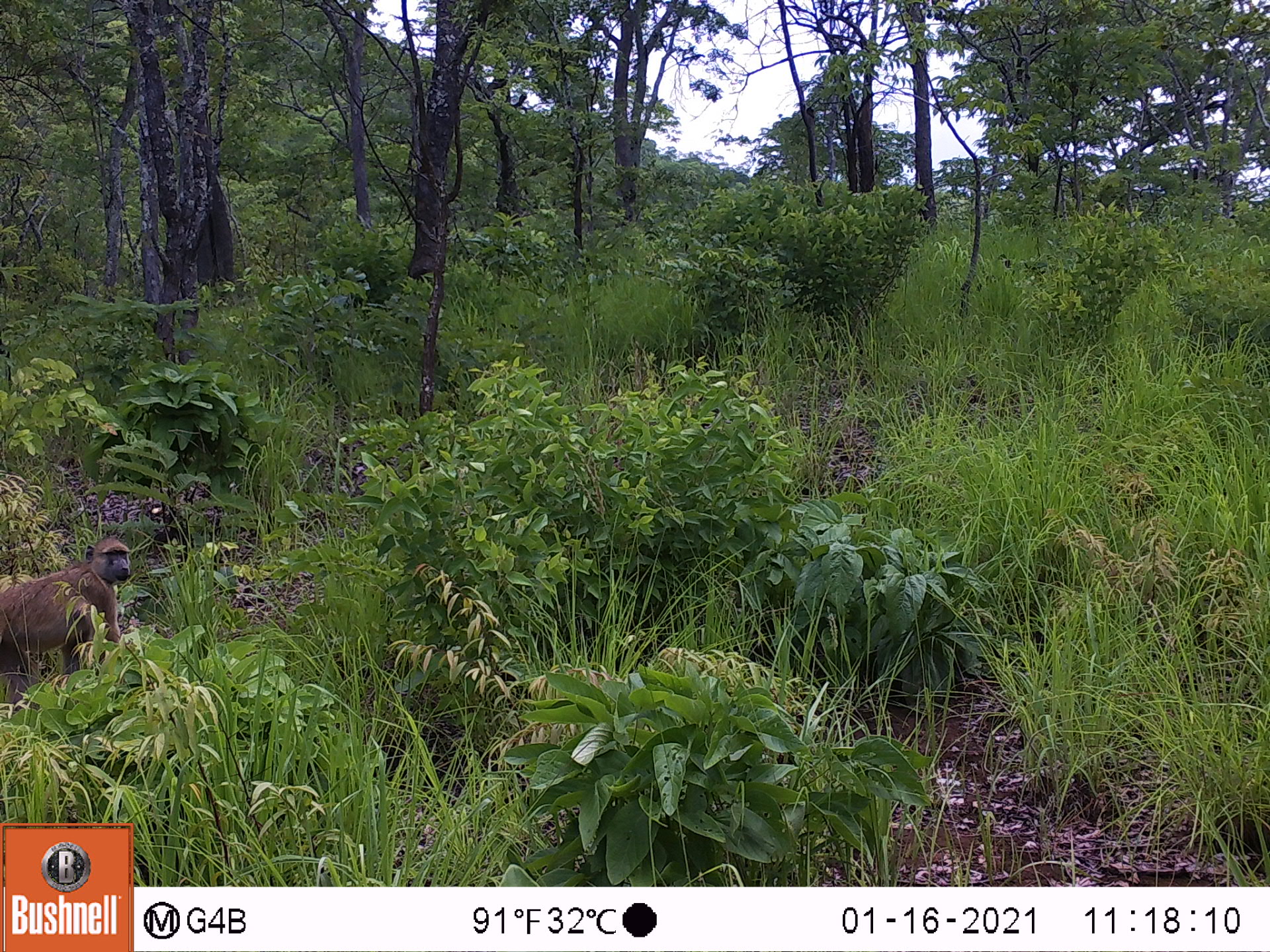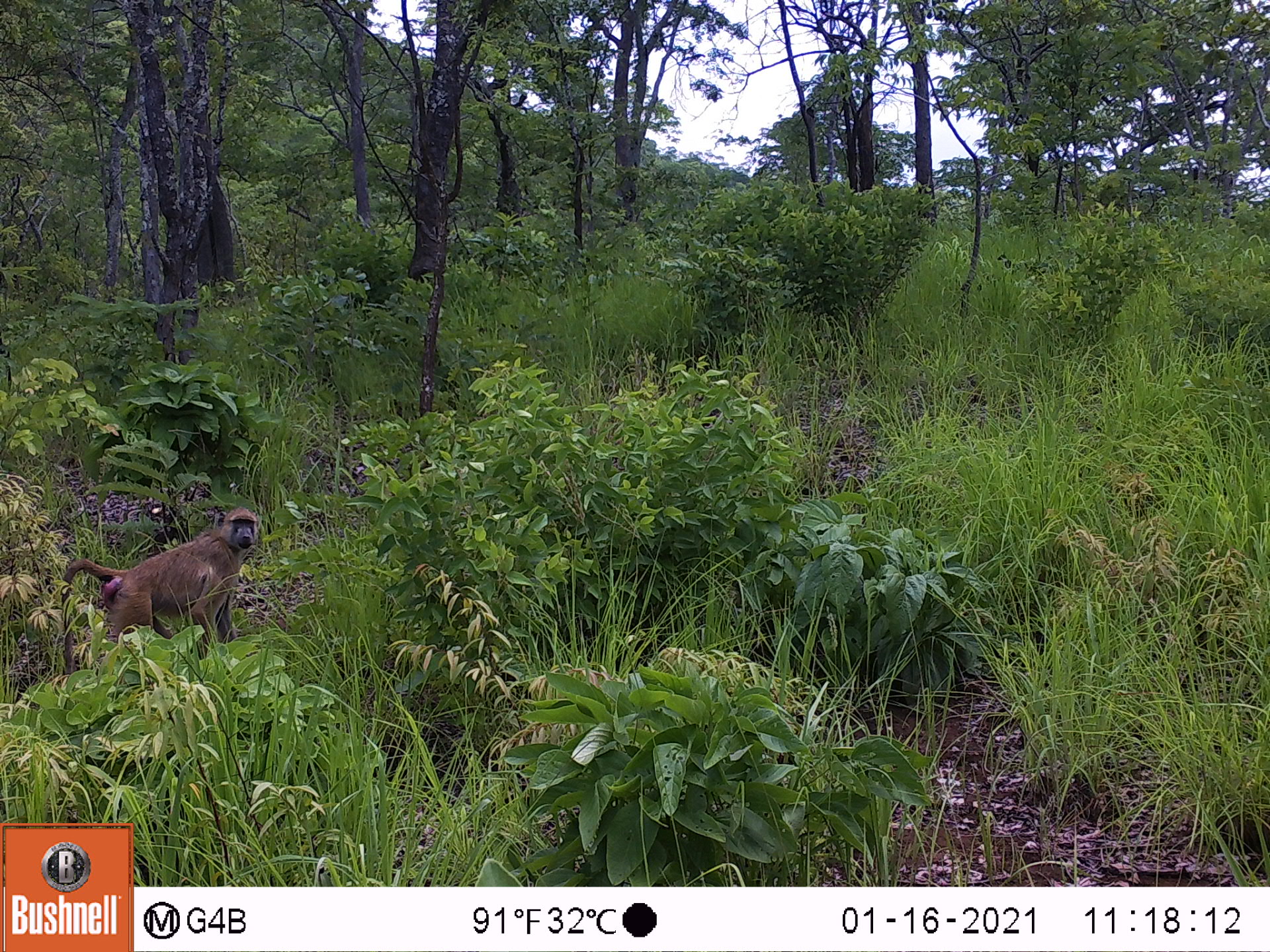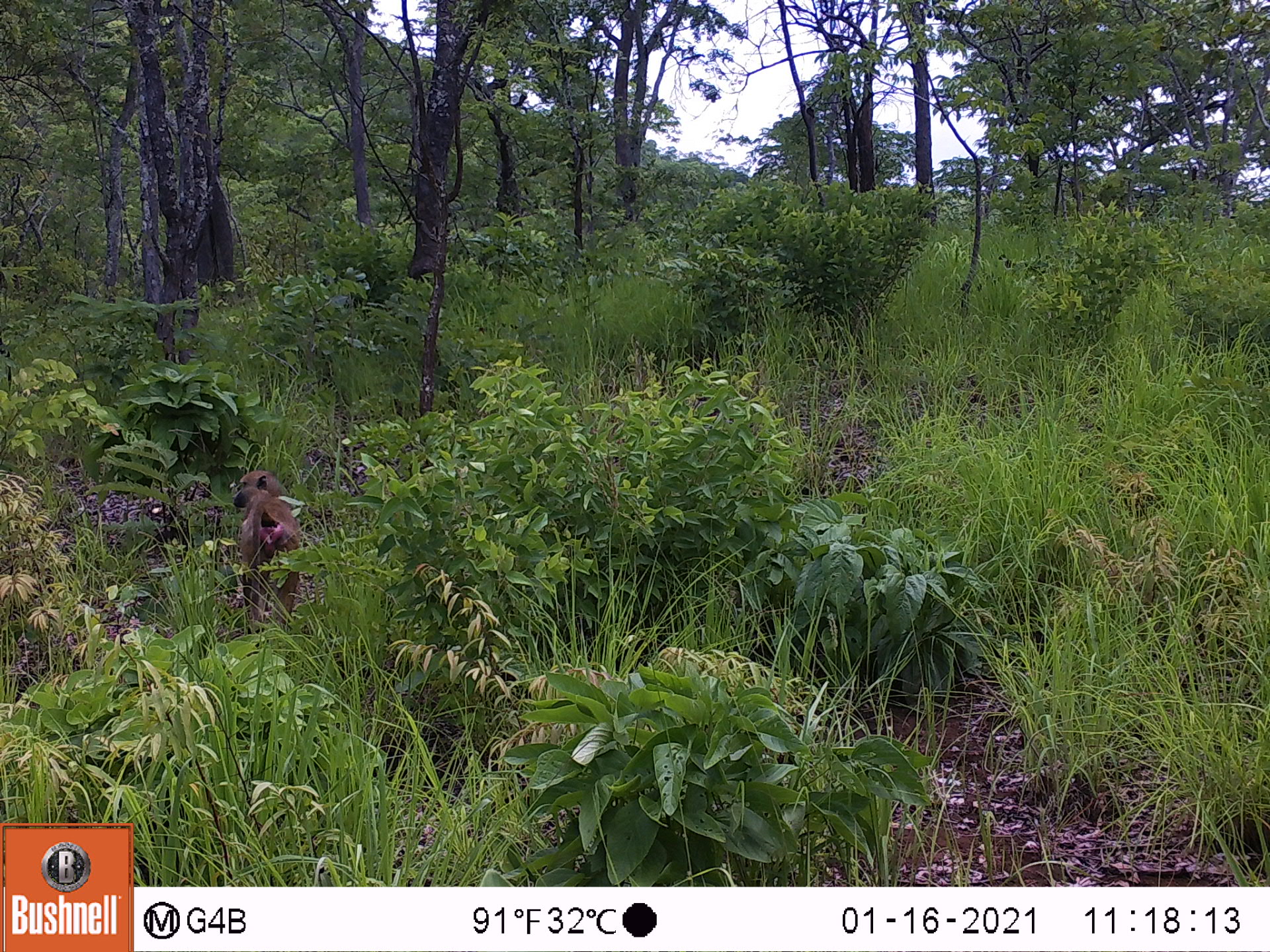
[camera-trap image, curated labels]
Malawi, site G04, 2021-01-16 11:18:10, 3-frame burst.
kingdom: Animalia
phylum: Chordata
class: Mammalia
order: Primates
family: Cercopithecidae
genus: Papio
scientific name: Papio cynocephalus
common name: yellow baboon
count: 1